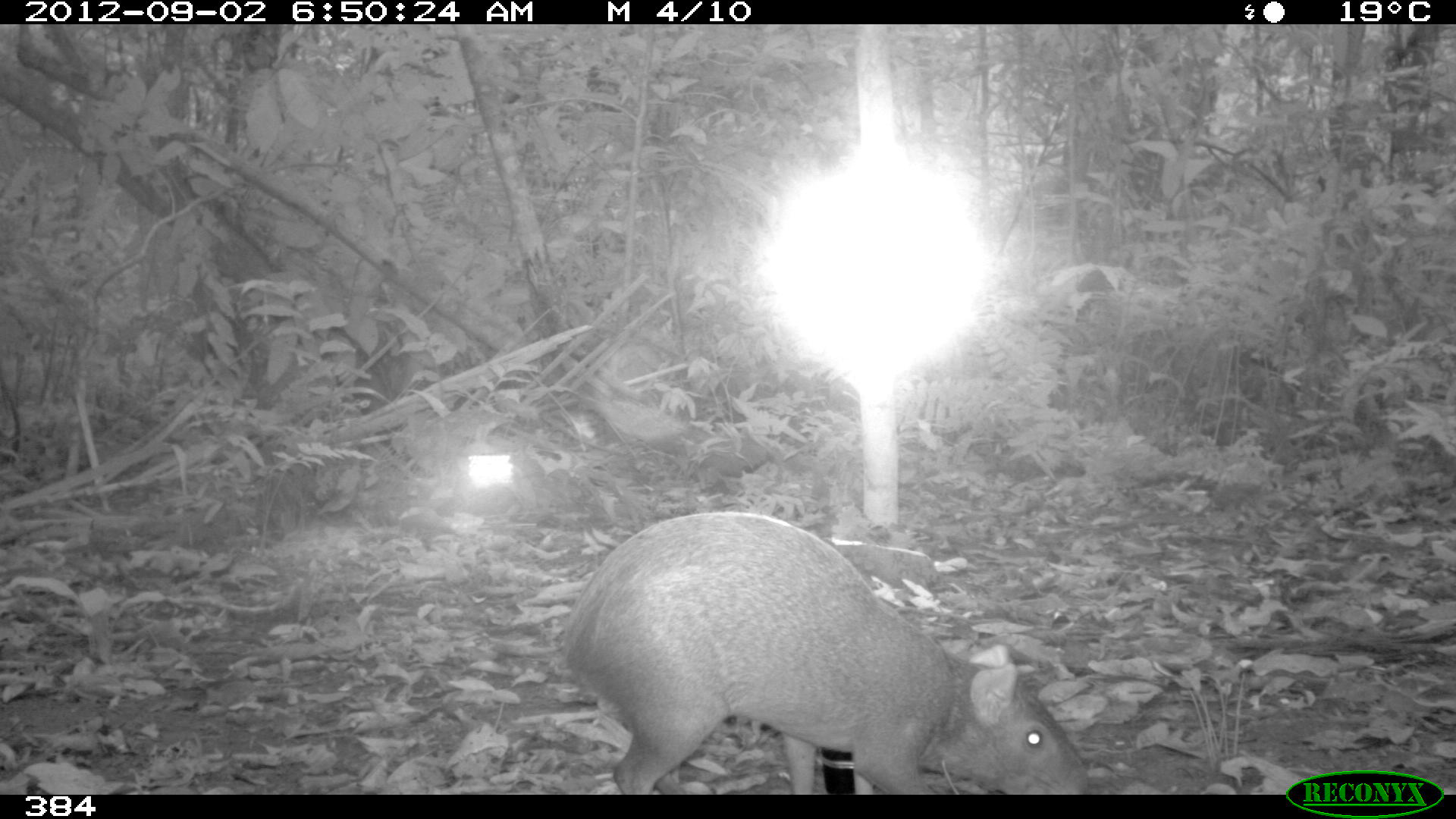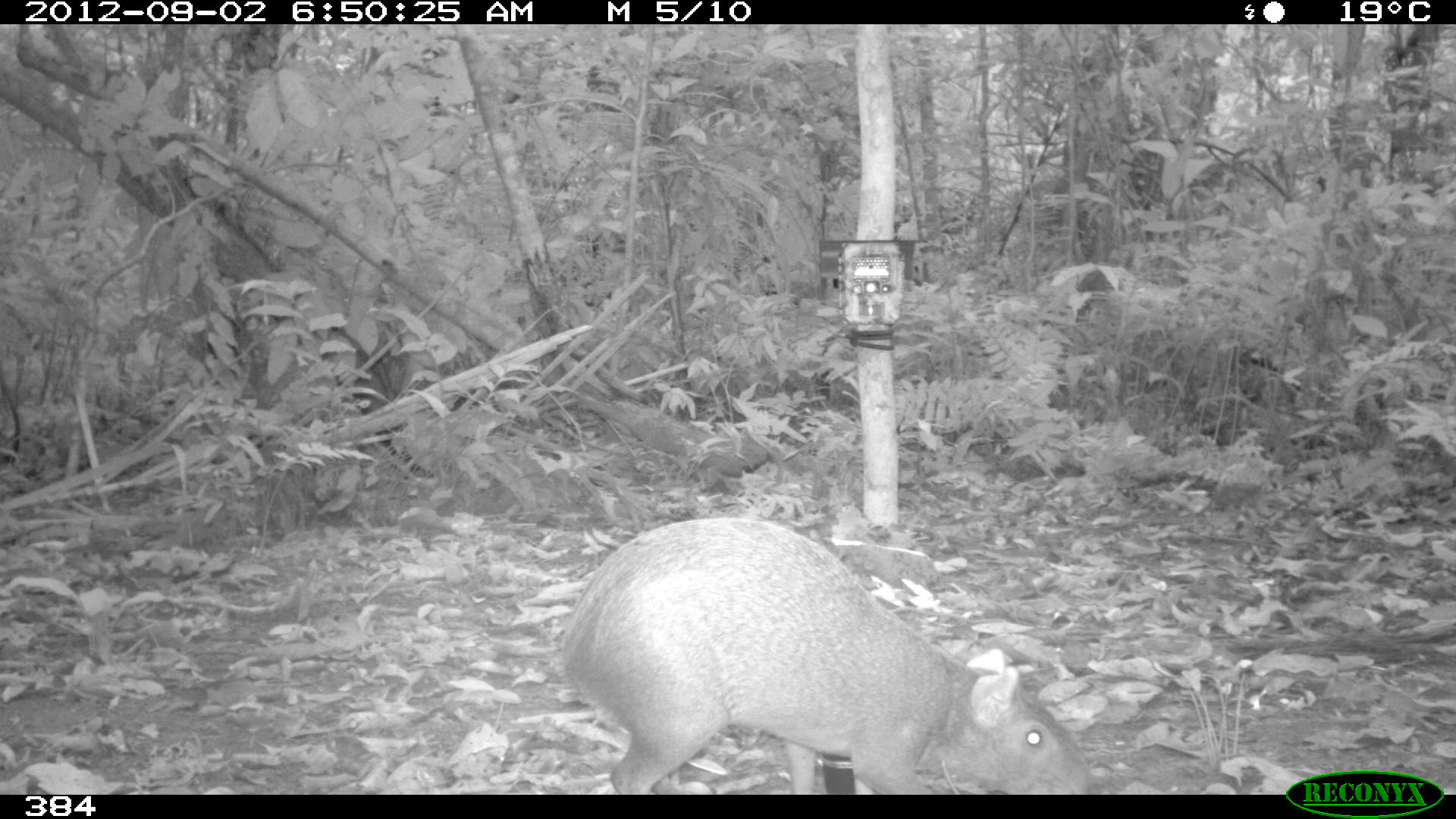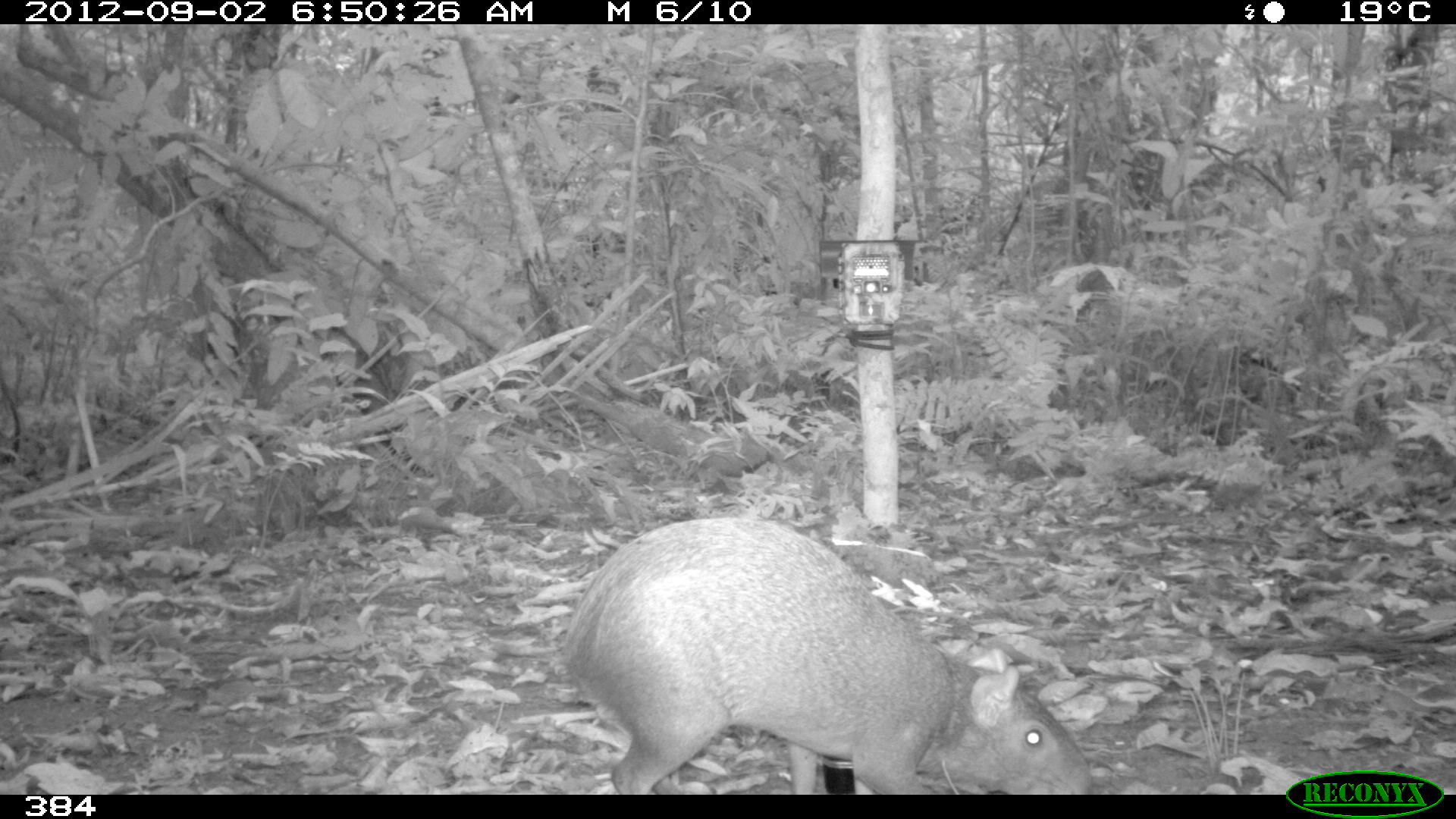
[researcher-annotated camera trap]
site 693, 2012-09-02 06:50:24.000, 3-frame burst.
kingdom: Animalia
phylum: Chordata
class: Mammalia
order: Rodentia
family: Dasyproctidae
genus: Dasyprocta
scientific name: Dasyprocta punctata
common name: central american agouti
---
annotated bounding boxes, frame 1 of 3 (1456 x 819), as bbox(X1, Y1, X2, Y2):
dasyprocta punctata: bbox(555, 509, 1094, 794)